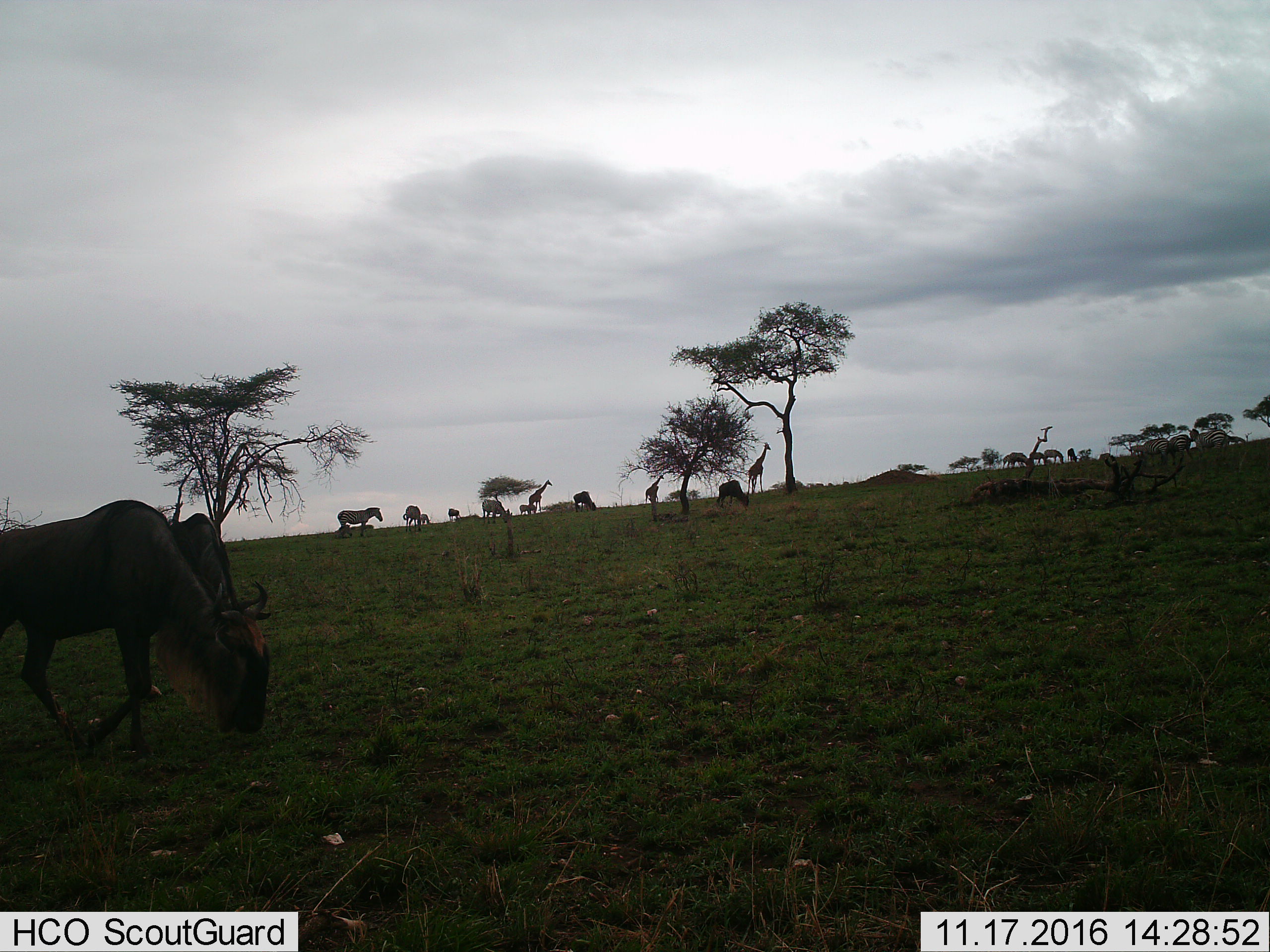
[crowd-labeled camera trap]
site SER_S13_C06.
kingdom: Animalia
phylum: Chordata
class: Mammalia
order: Artiodactyla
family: Giraffidae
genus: Giraffa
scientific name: Giraffa camelopardalis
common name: giraffe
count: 3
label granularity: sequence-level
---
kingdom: Animalia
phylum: Chordata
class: Mammalia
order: Artiodactyla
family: Bovidae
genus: Connochaetes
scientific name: Connochaetes taurinus taurinus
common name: blue wildebeest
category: wildebeestblue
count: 4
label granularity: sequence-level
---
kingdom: Animalia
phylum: Chordata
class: Mammalia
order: Perissodactyla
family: Equidae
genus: Equus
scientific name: Equus quagga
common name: plains zebra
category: zebraplains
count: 11-50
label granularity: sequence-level